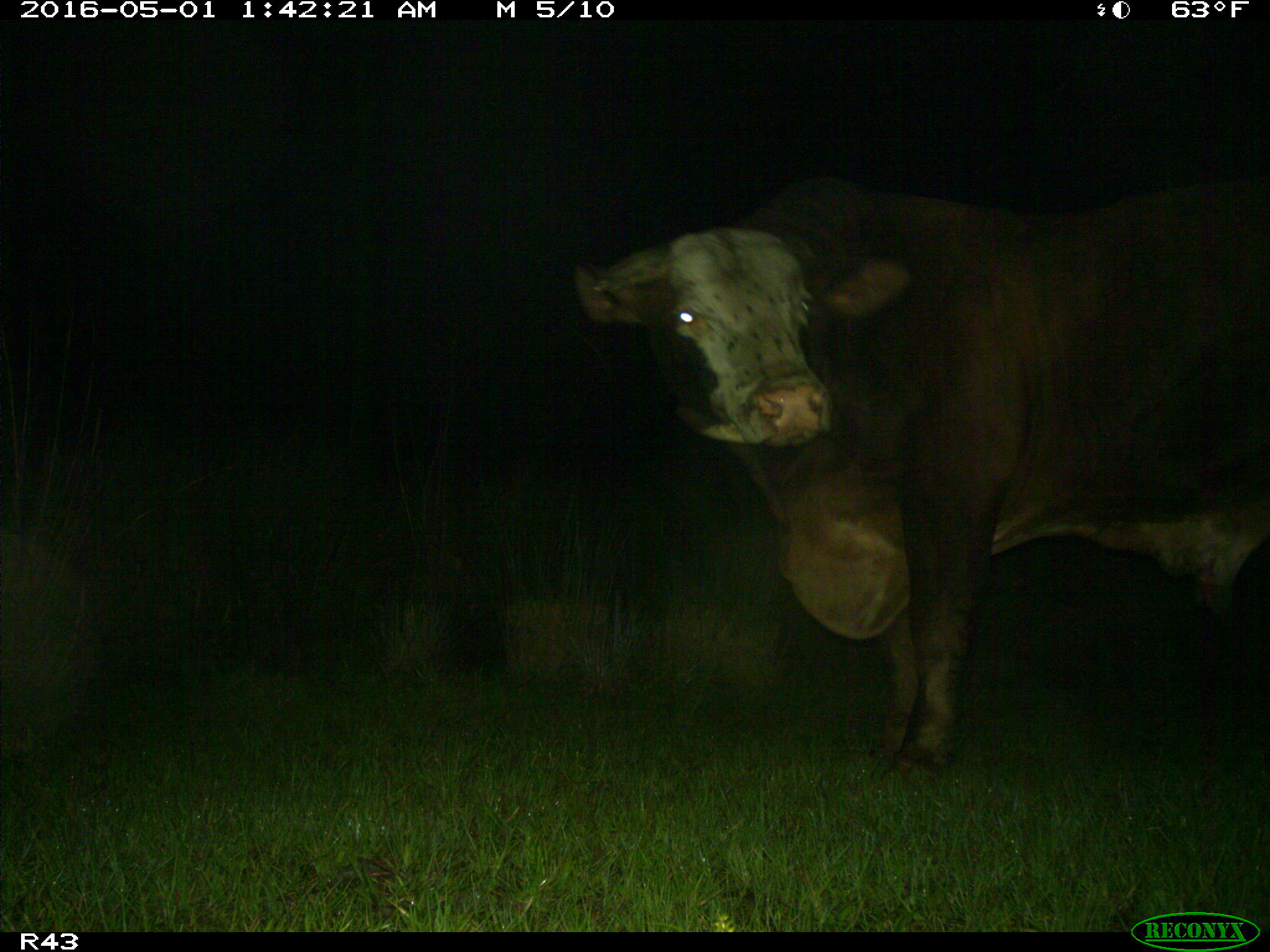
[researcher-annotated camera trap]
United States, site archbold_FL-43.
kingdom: Animalia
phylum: Chordata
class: Mammalia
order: Artiodactyla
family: Bovidae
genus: Bos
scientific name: Bos taurus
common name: domestic cow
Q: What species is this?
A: Bos taurus (domestic cow).